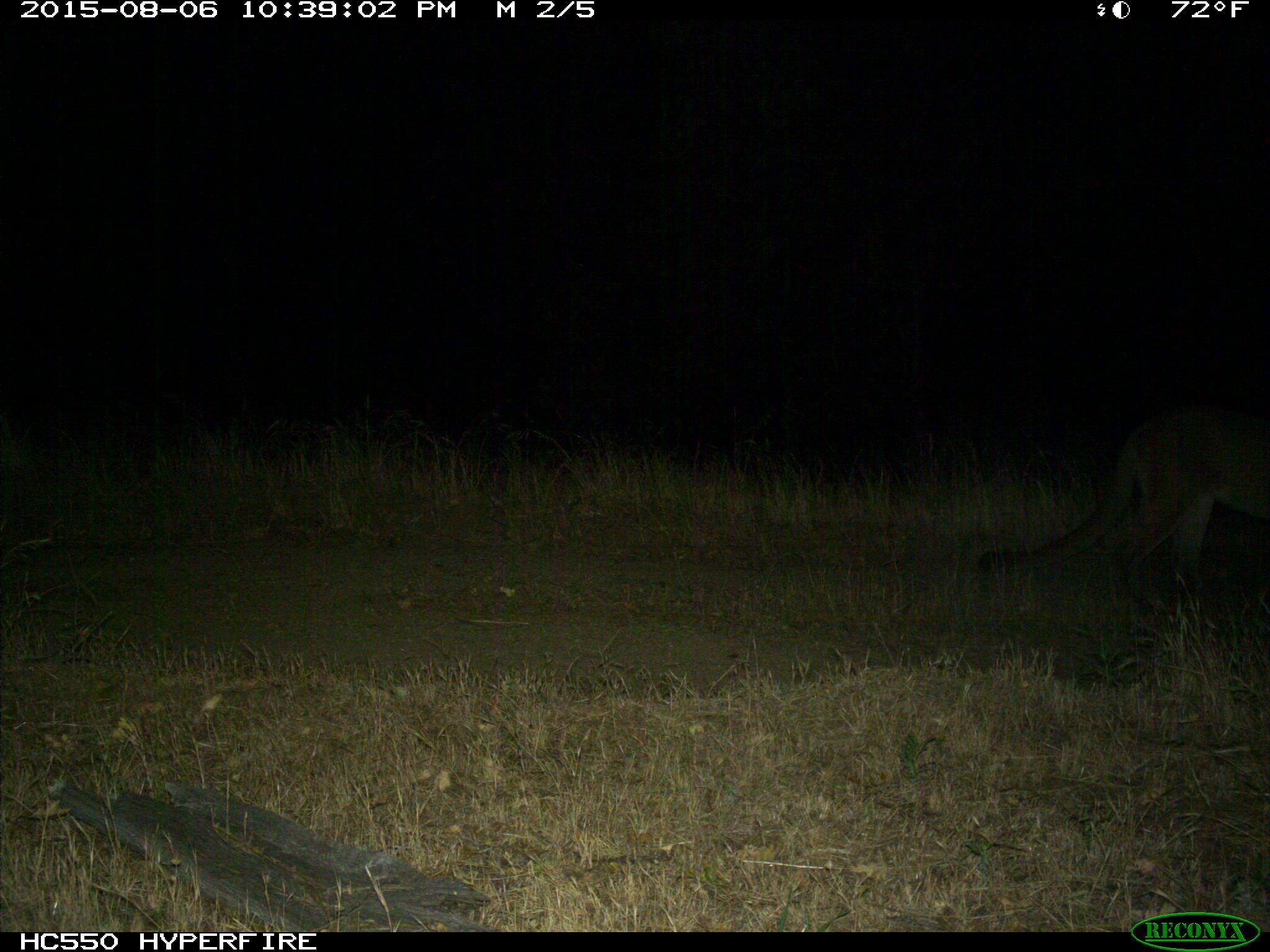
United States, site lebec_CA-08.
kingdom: Animalia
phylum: Chordata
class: Mammalia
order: Carnivora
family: Felidae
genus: Puma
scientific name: Puma concolor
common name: mountain lion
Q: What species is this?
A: Puma concolor (mountain lion).